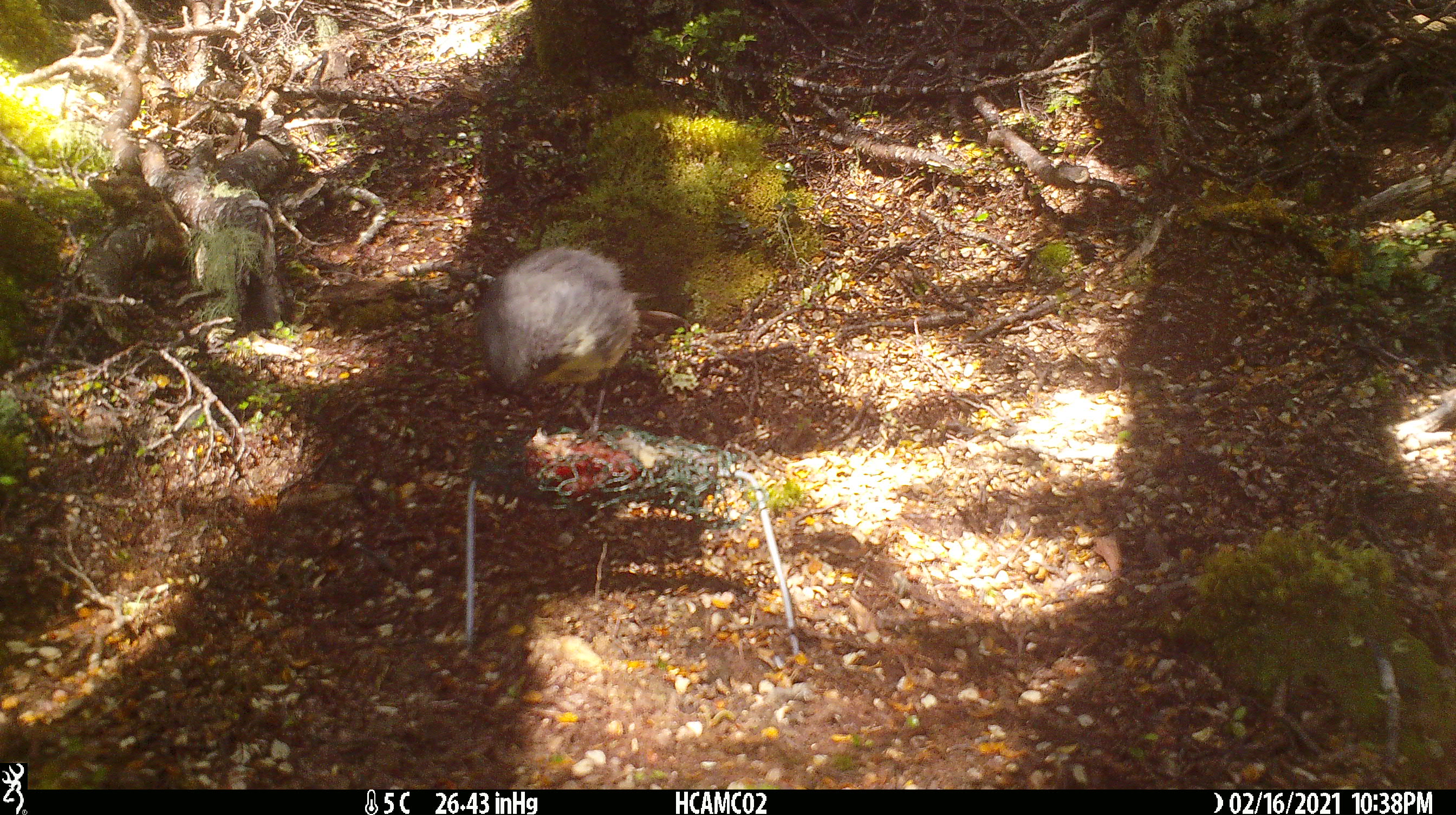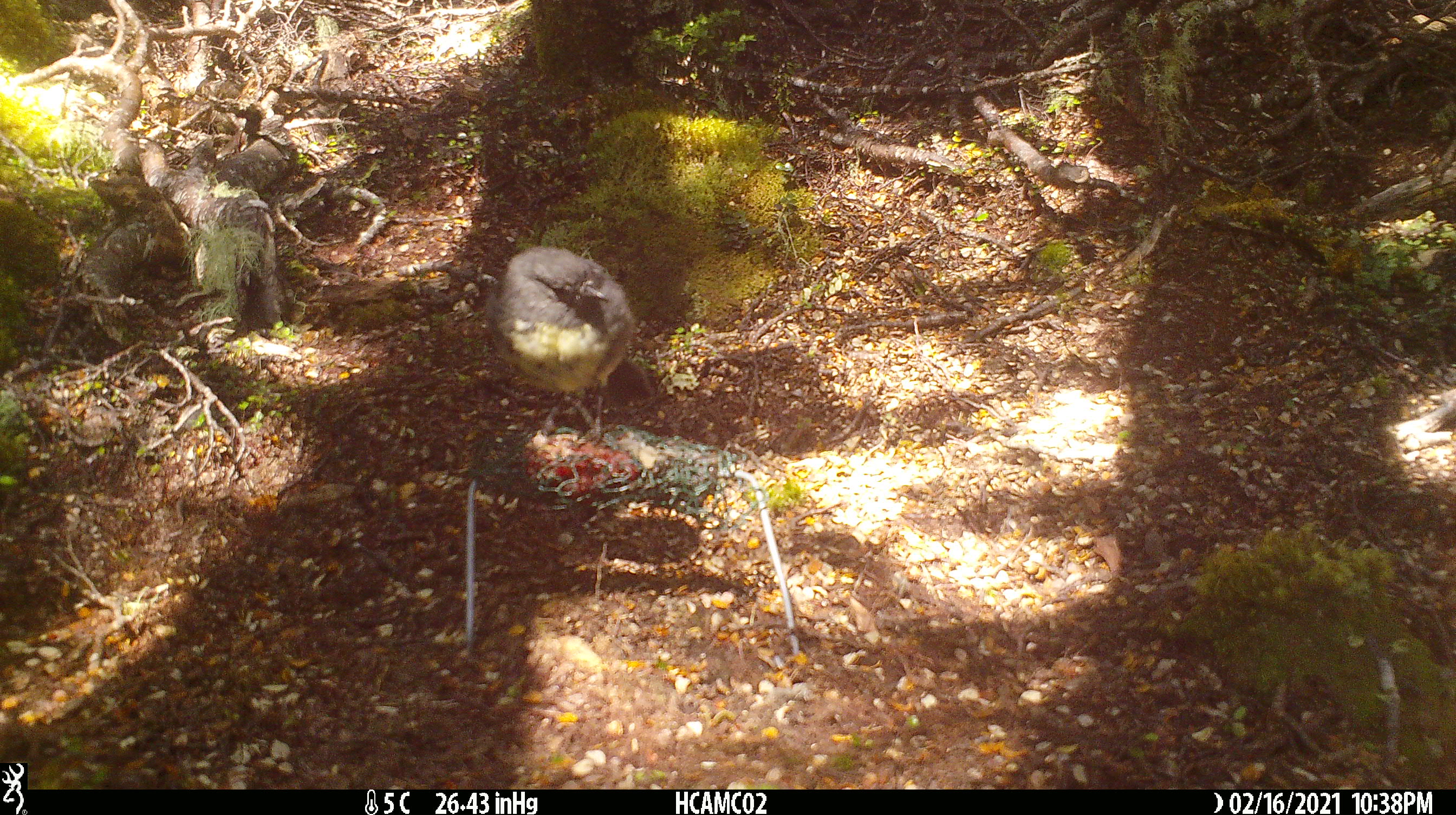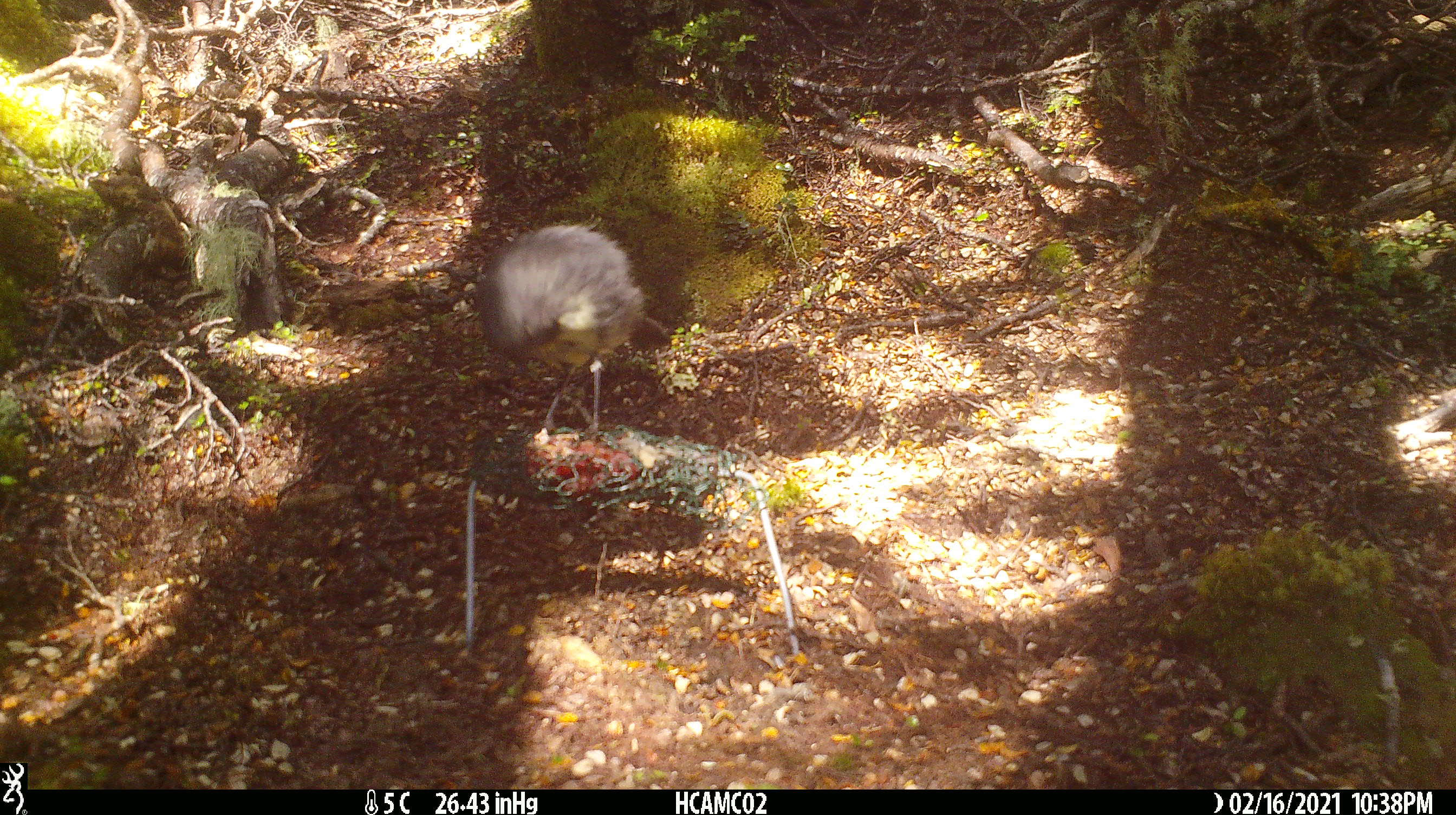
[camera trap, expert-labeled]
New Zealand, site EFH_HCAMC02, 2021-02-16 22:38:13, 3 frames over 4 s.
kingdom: Animalia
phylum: Chordata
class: Aves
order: Passeriformes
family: Petroicidae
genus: Petroica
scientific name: Petroica australis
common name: new zealand robin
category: robin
Robin (new zealand robin) (Petroica australis).